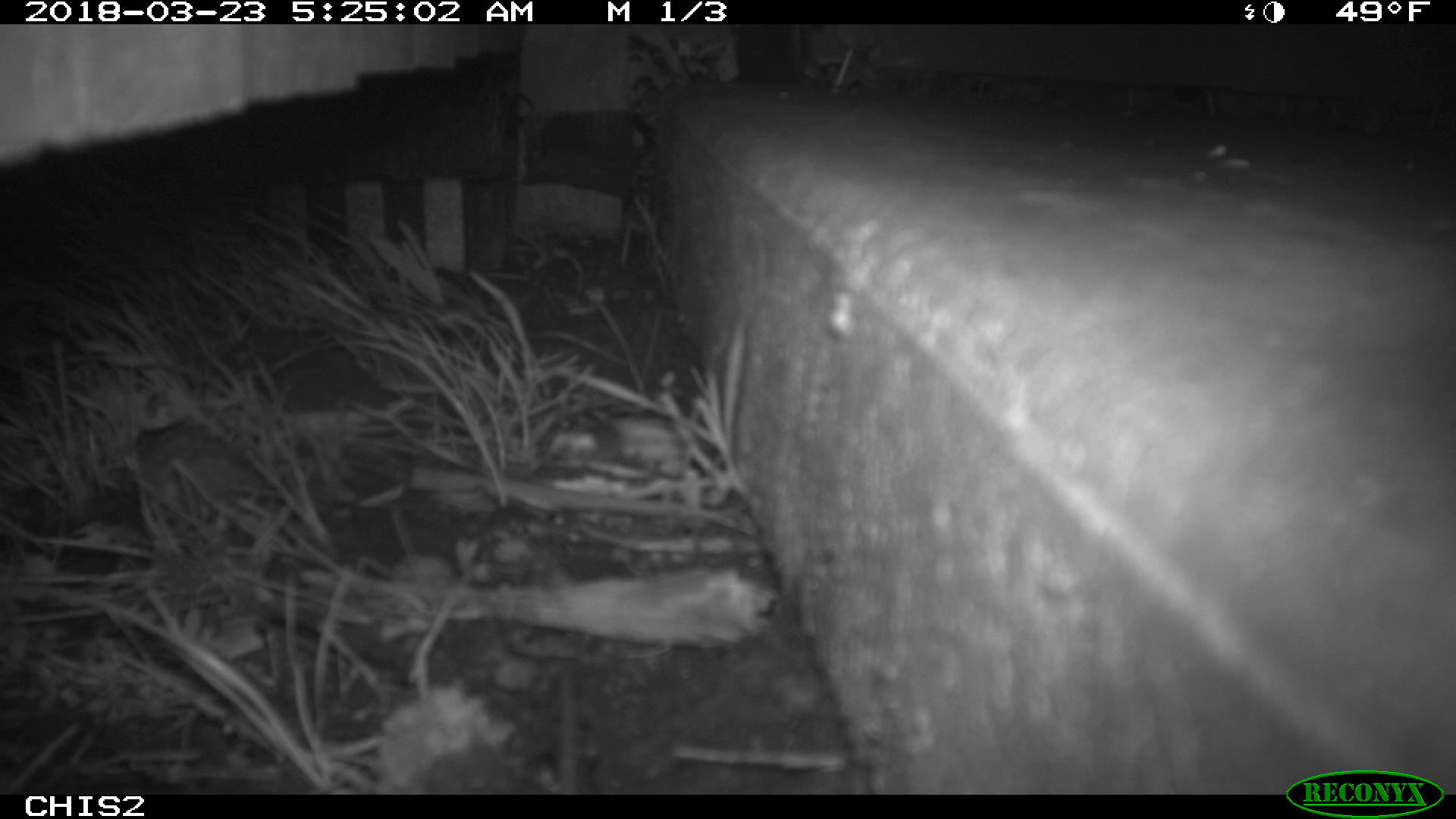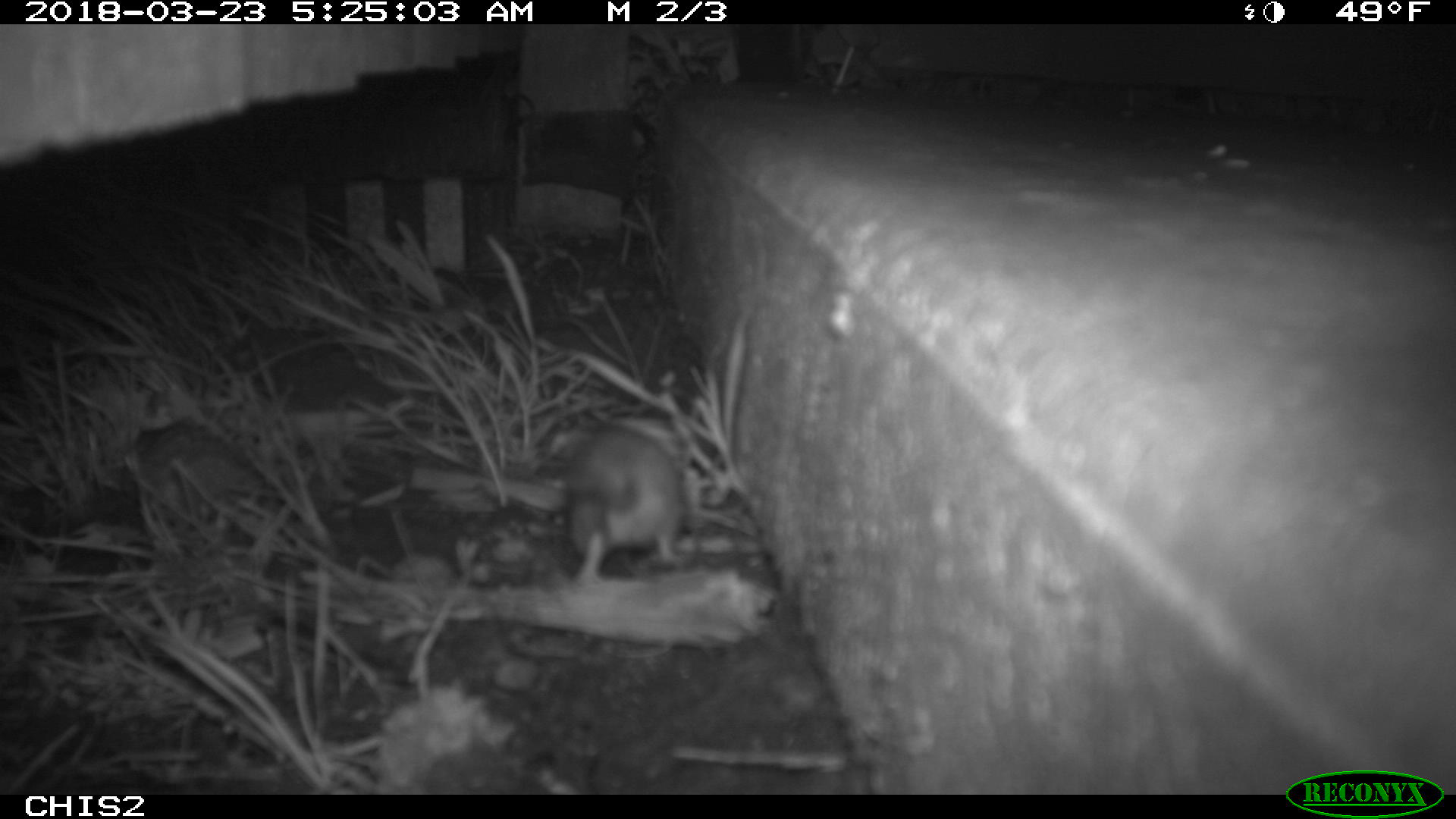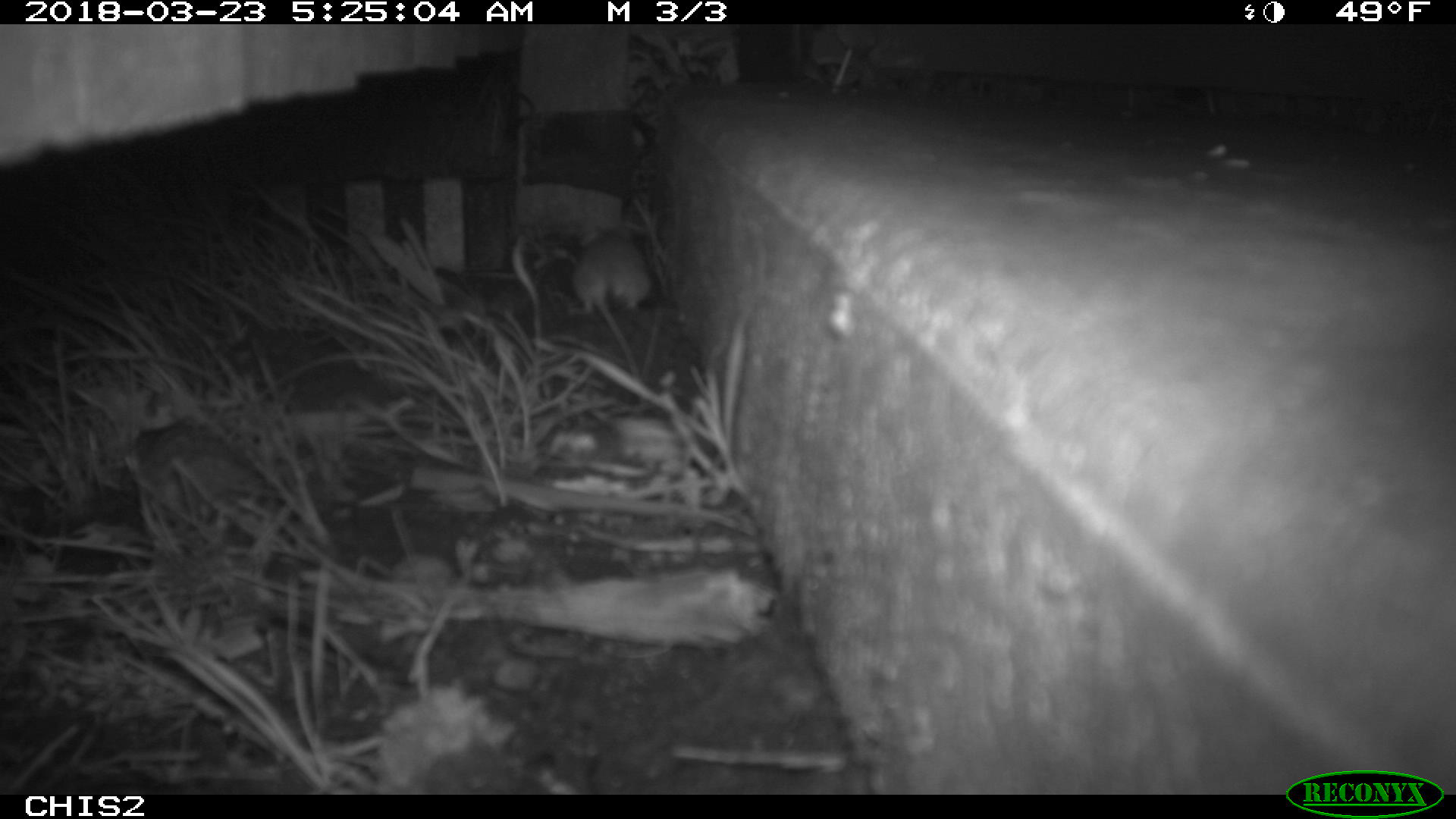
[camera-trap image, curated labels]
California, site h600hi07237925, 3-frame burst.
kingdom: Animalia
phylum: Chordata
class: Mammalia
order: Rodentia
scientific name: Rodentia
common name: rodent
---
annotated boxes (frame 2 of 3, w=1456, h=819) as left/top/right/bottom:
rodent: 566/420/682/592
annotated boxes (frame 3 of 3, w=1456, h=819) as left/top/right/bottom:
rodent: 564/219/654/399